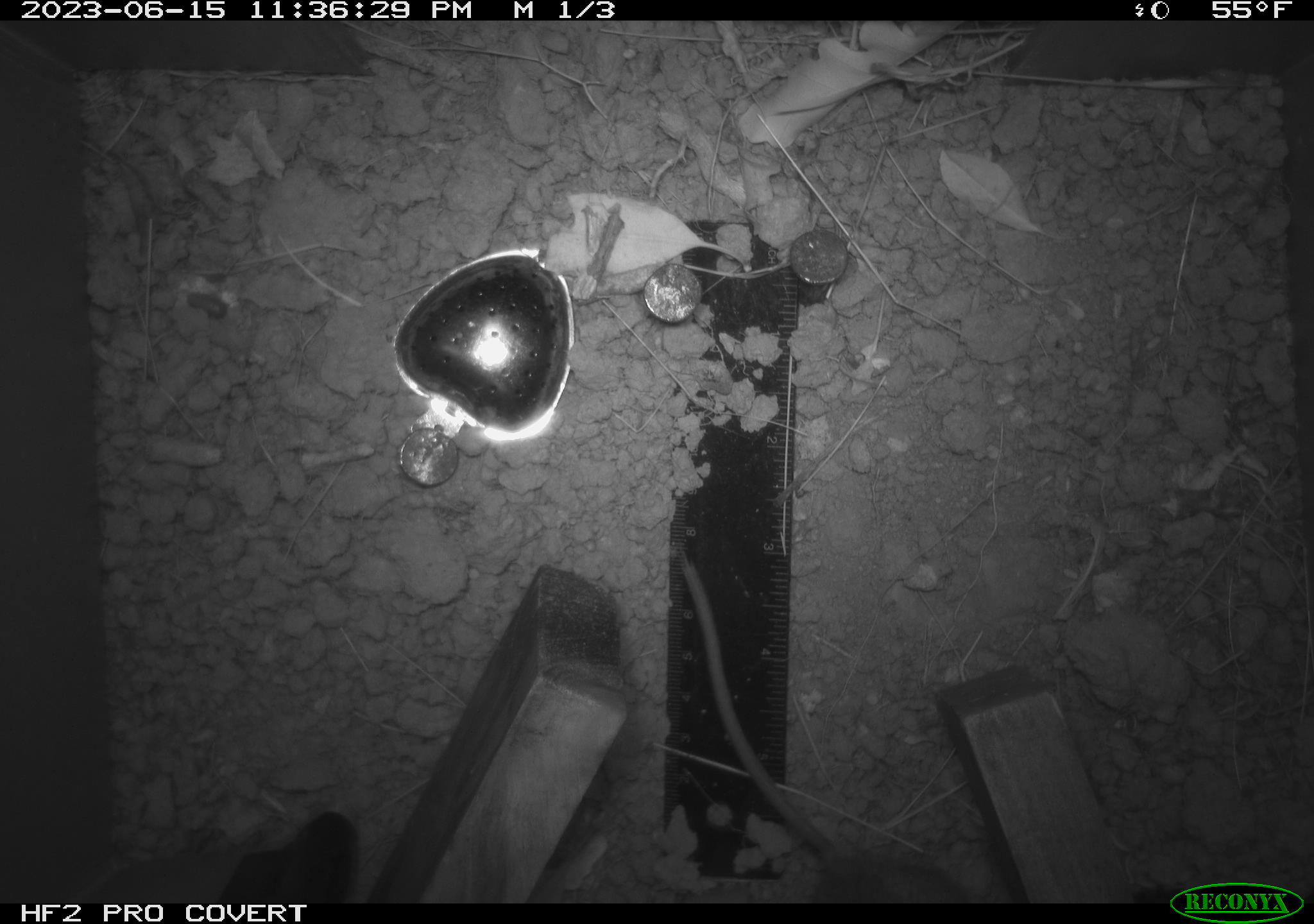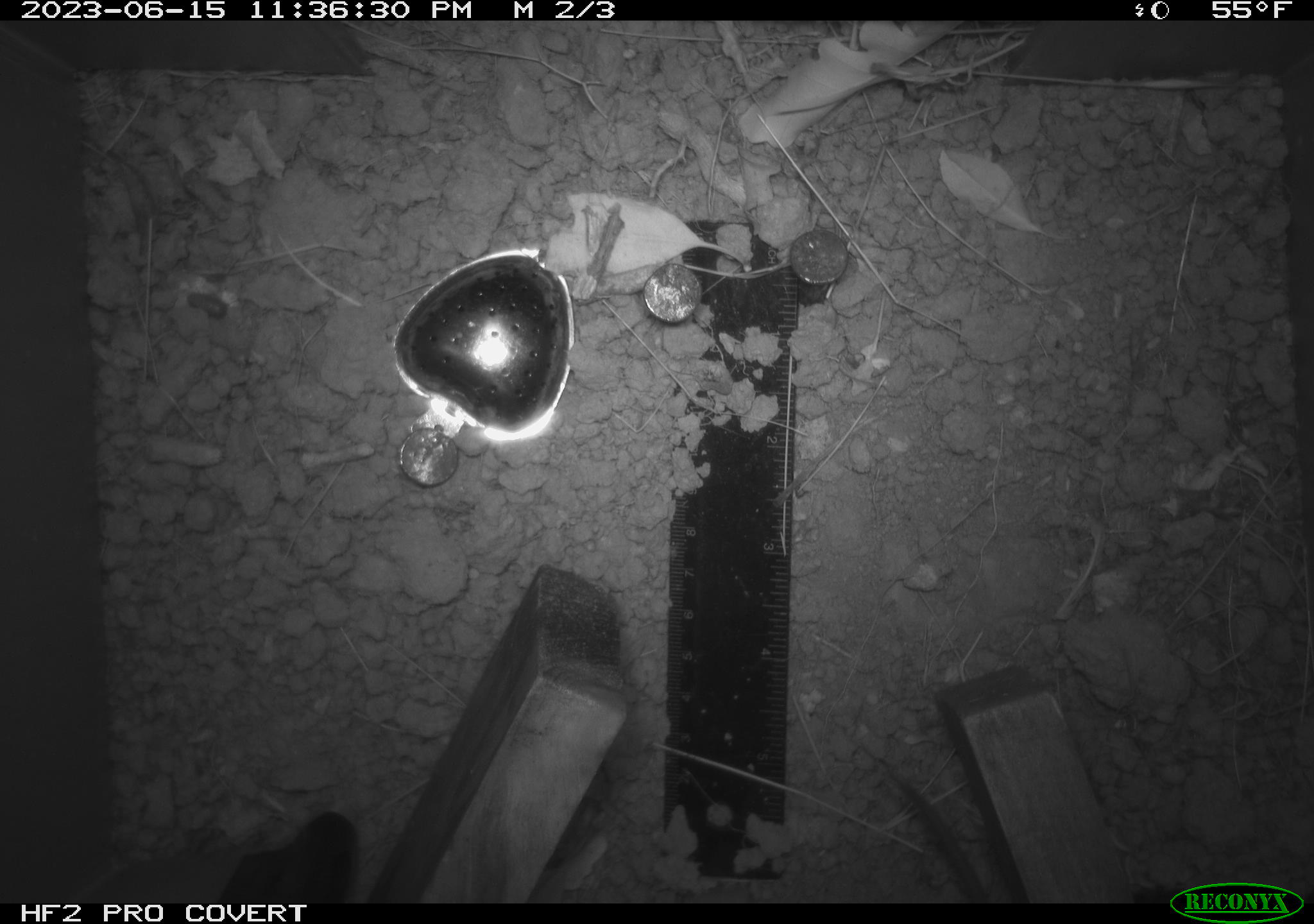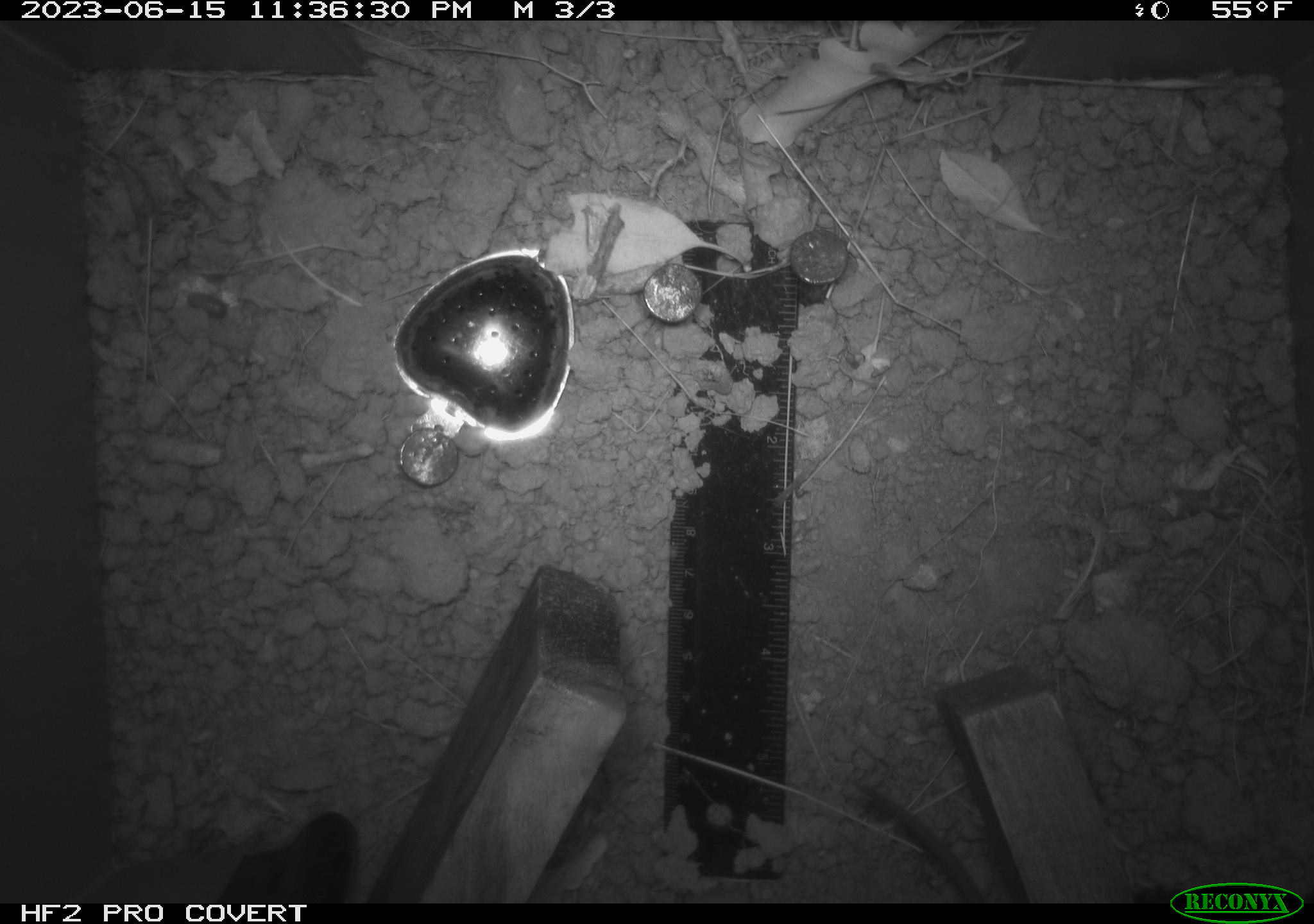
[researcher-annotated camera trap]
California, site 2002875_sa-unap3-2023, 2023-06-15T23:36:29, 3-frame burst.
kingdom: Animalia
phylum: Chordata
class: Mammalia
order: Rodentia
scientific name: Rodentia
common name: mouse species